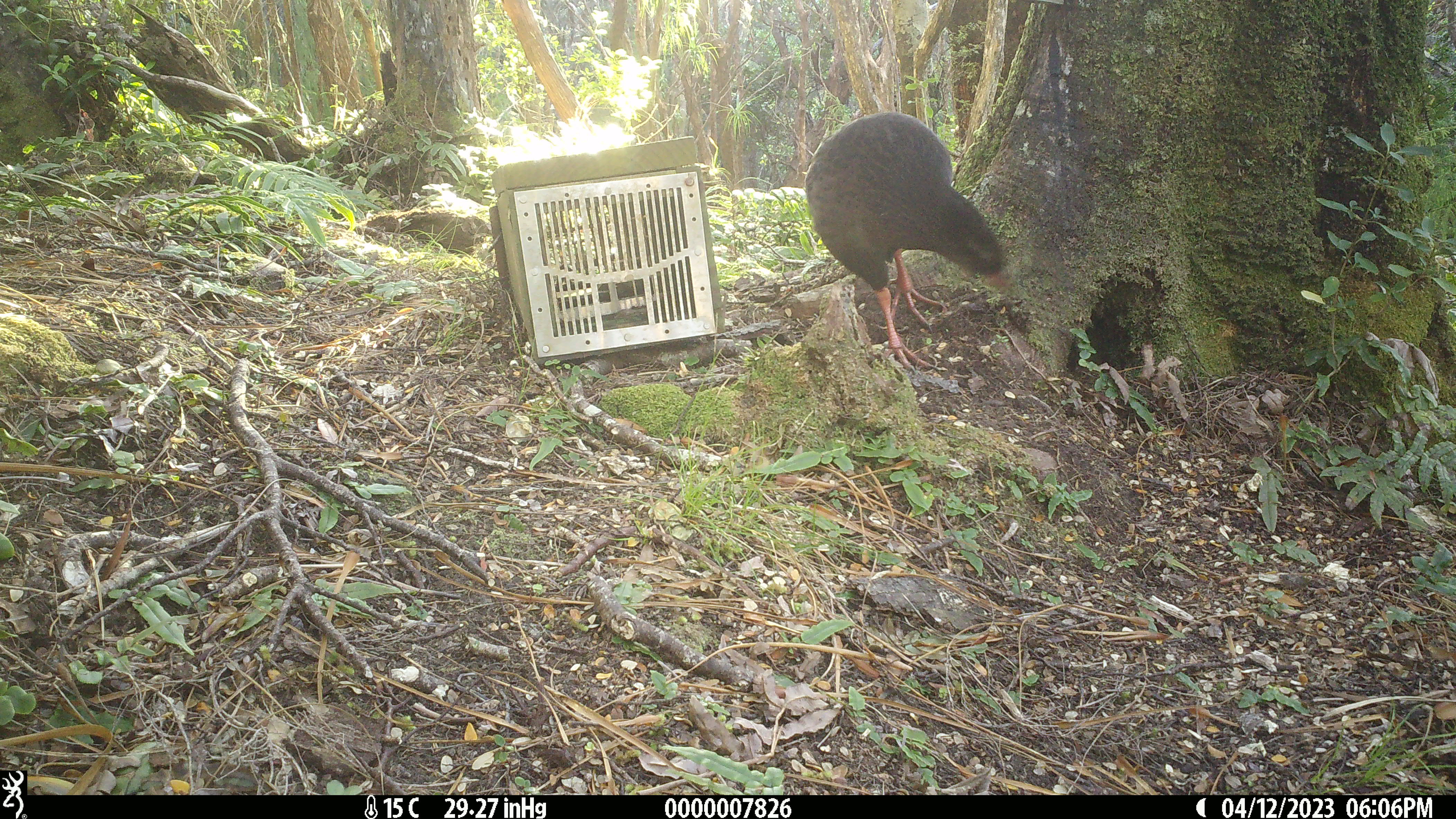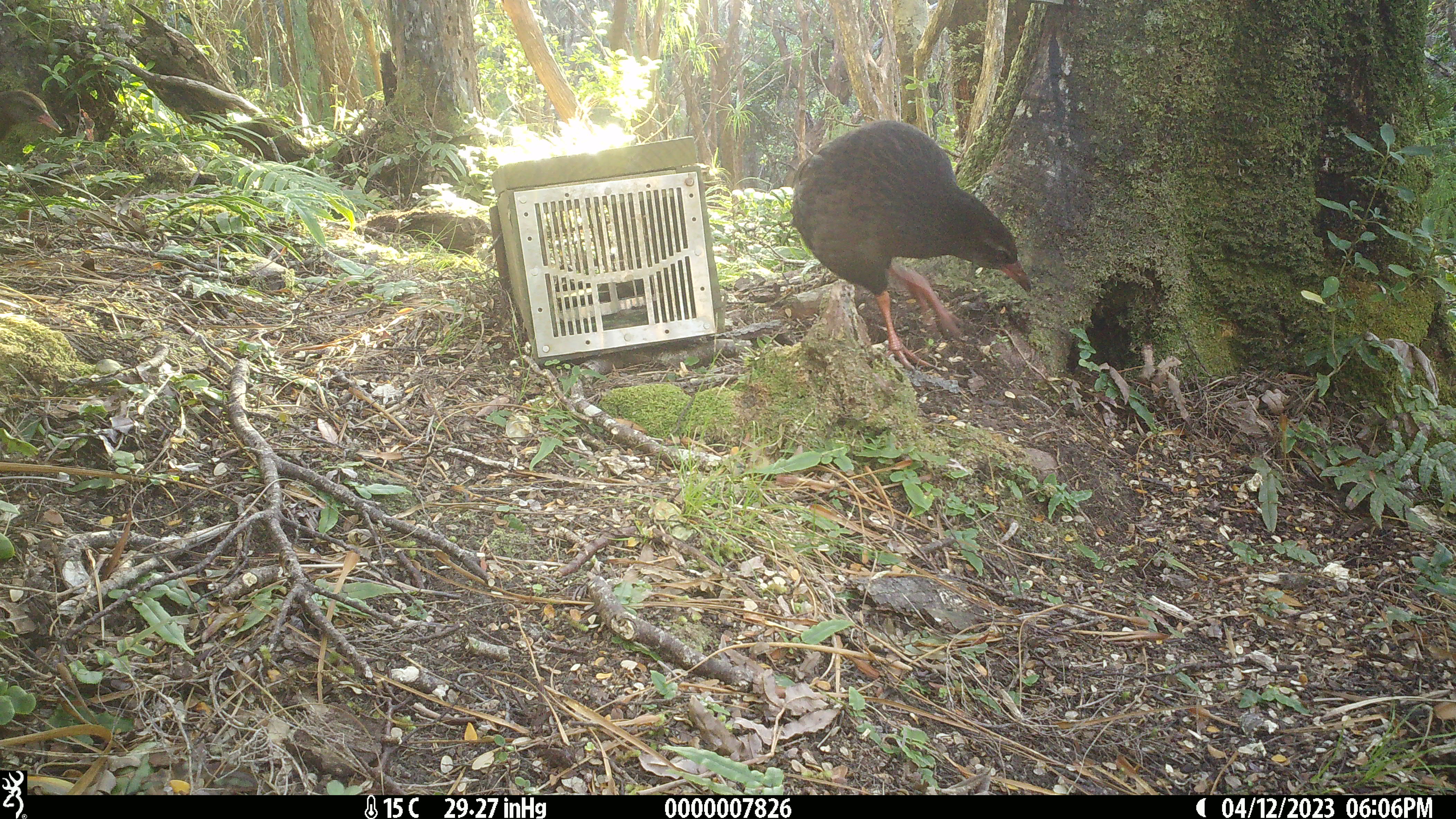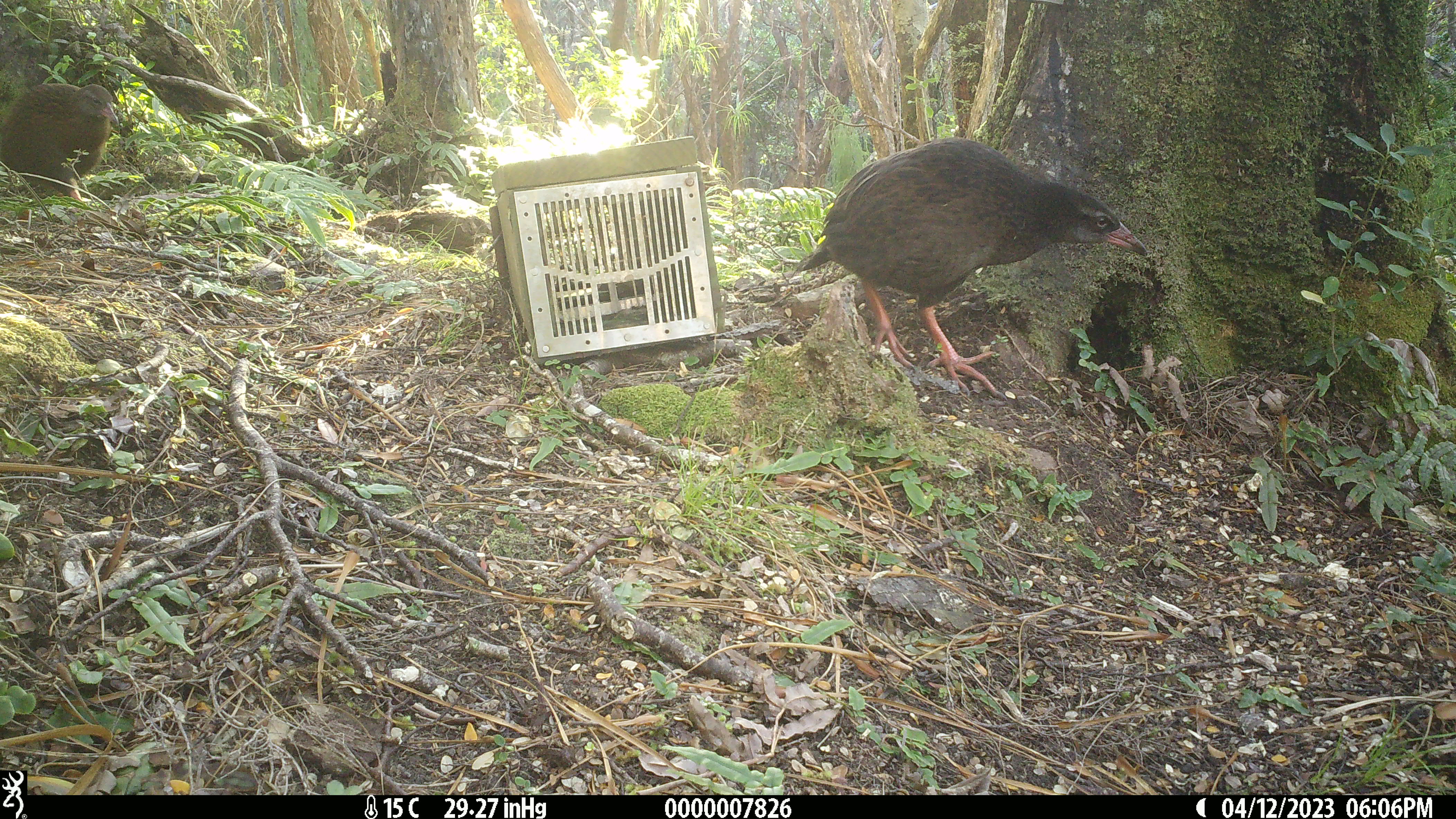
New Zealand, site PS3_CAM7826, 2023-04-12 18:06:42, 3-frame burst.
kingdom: Animalia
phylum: Chordata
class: Aves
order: Gruiformes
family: Rallidae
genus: Gallirallus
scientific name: Gallirallus australis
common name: weka